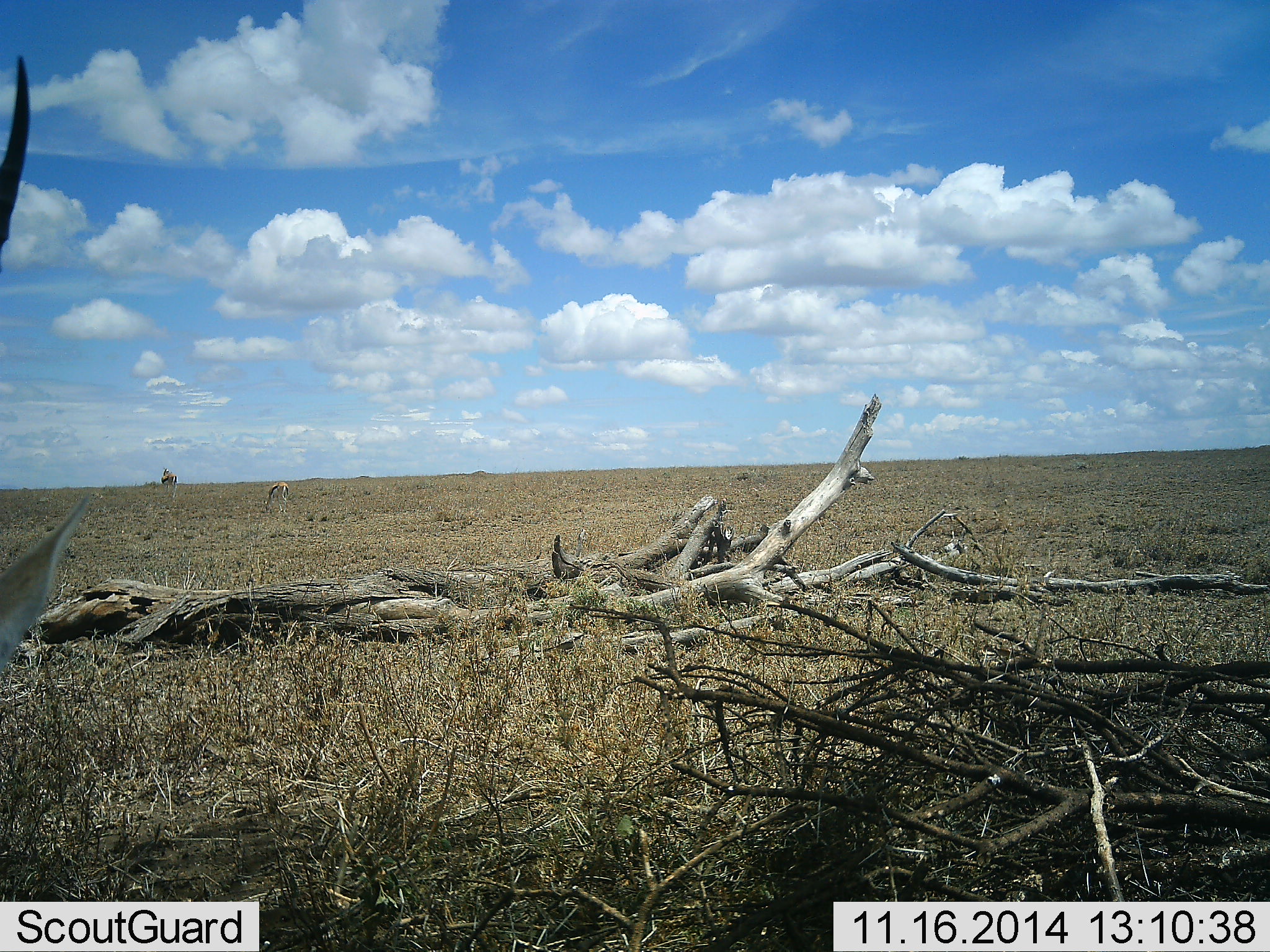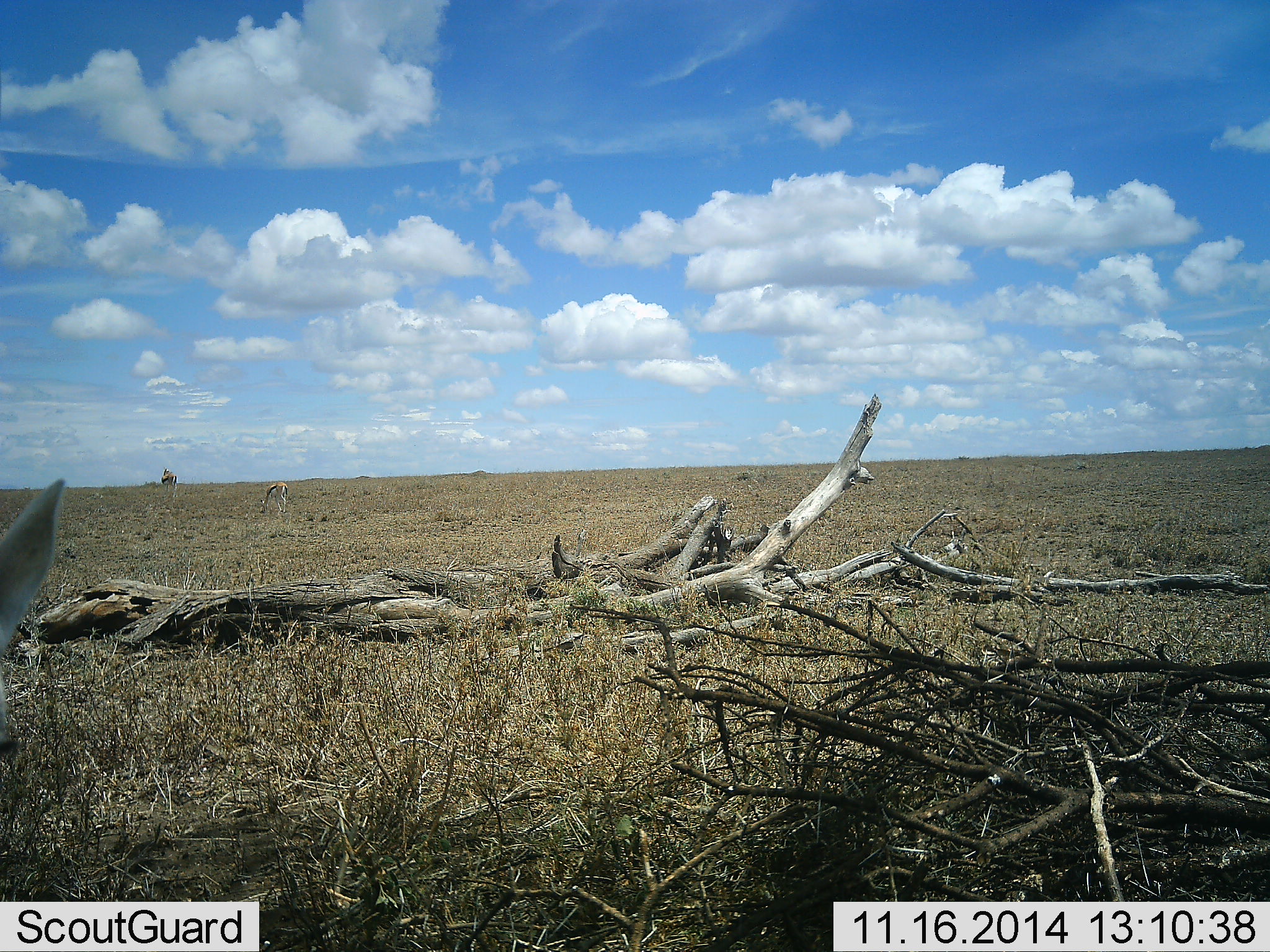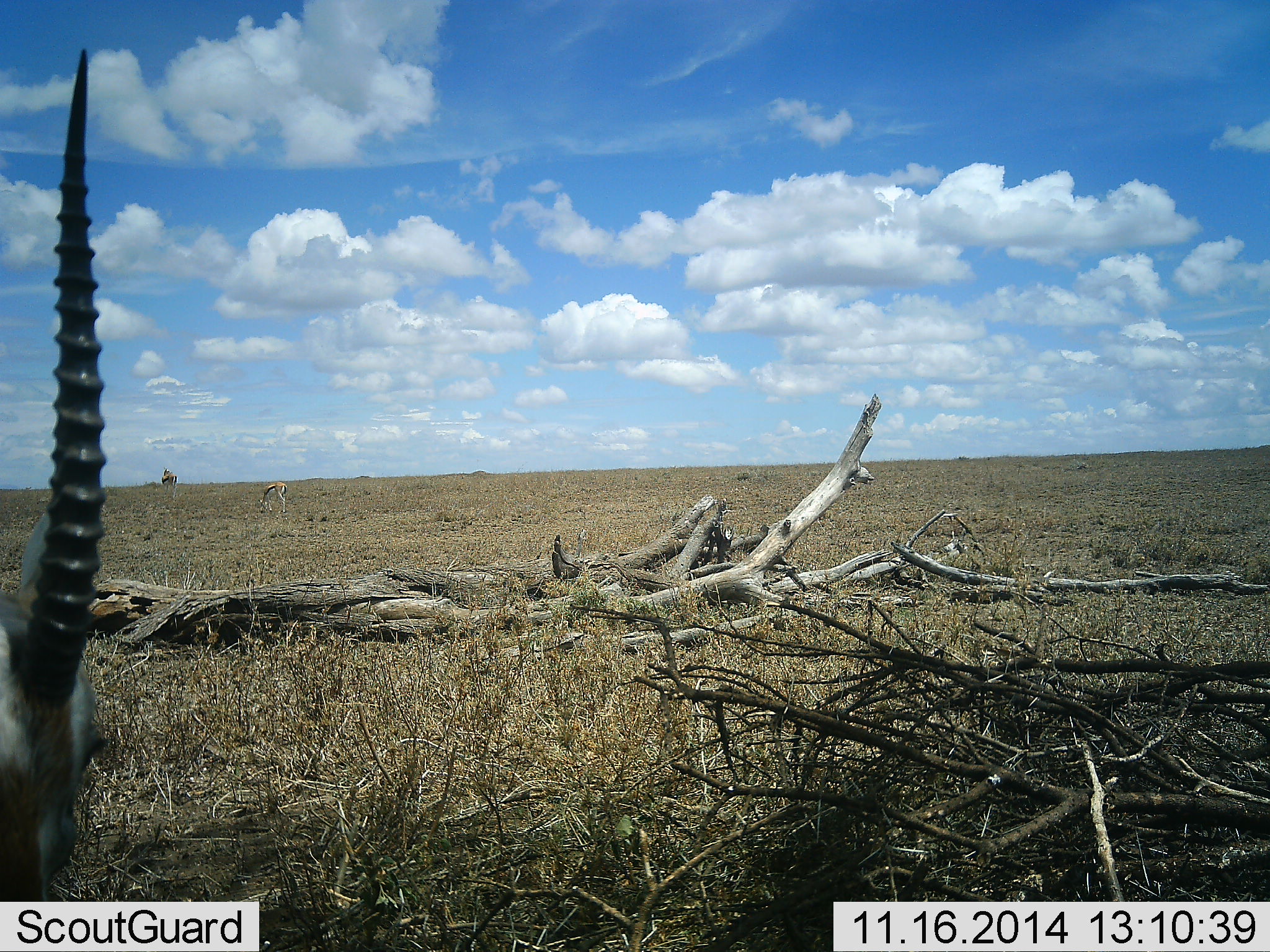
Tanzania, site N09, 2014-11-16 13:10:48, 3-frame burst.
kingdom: Animalia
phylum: Chordata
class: Mammalia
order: Artiodactyla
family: Bovidae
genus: Eudorcas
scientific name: Eudorcas thomsonii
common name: thomson's gazelle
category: gazellethomsons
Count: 2.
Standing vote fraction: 50%.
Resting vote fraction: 0%.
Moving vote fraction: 0%.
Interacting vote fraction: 0%.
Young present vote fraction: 0%.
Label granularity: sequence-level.